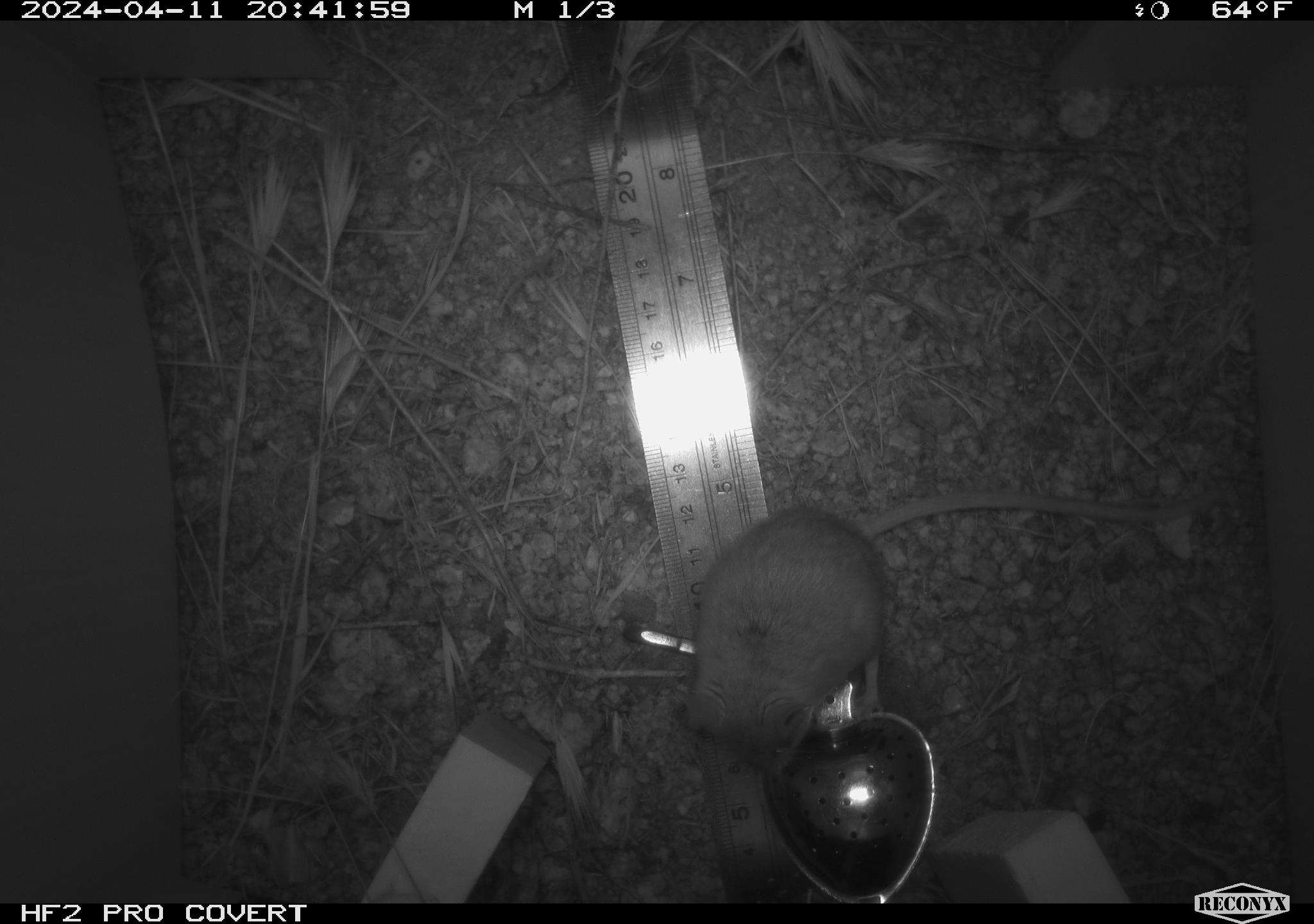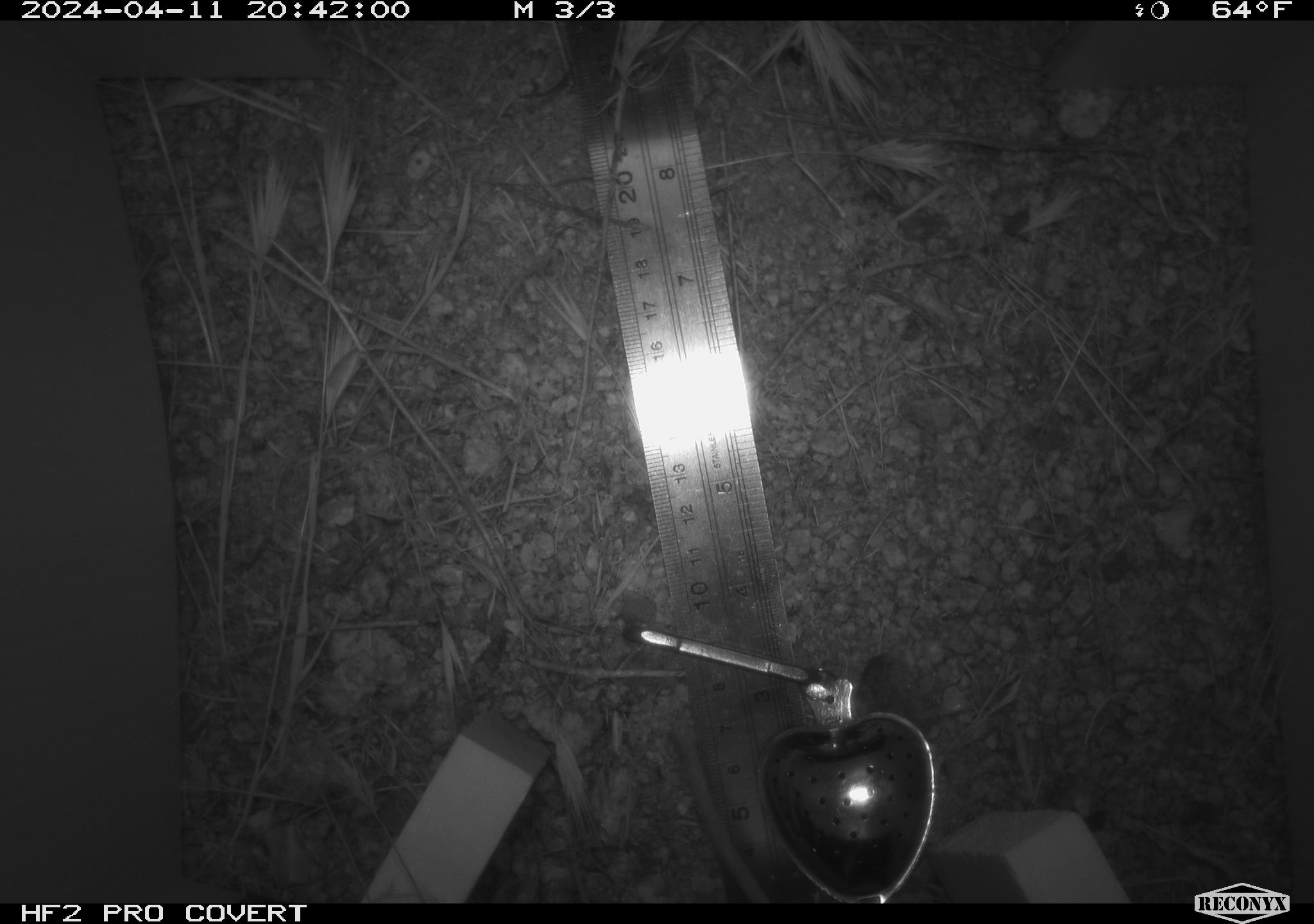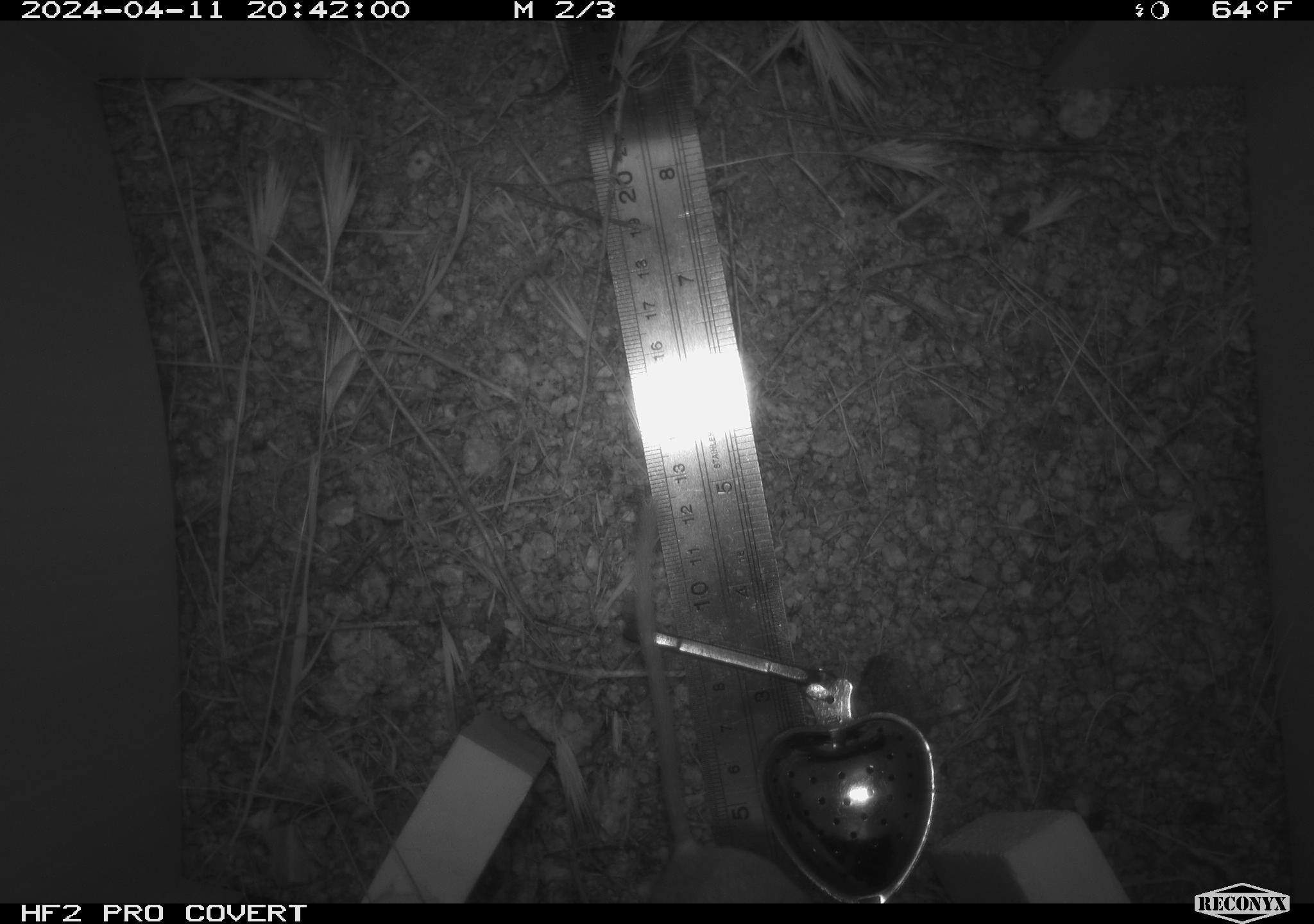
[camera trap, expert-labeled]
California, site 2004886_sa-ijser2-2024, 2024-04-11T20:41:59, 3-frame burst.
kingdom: Animalia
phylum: Chordata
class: Mammalia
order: Rodentia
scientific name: Rodentia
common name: mouse species